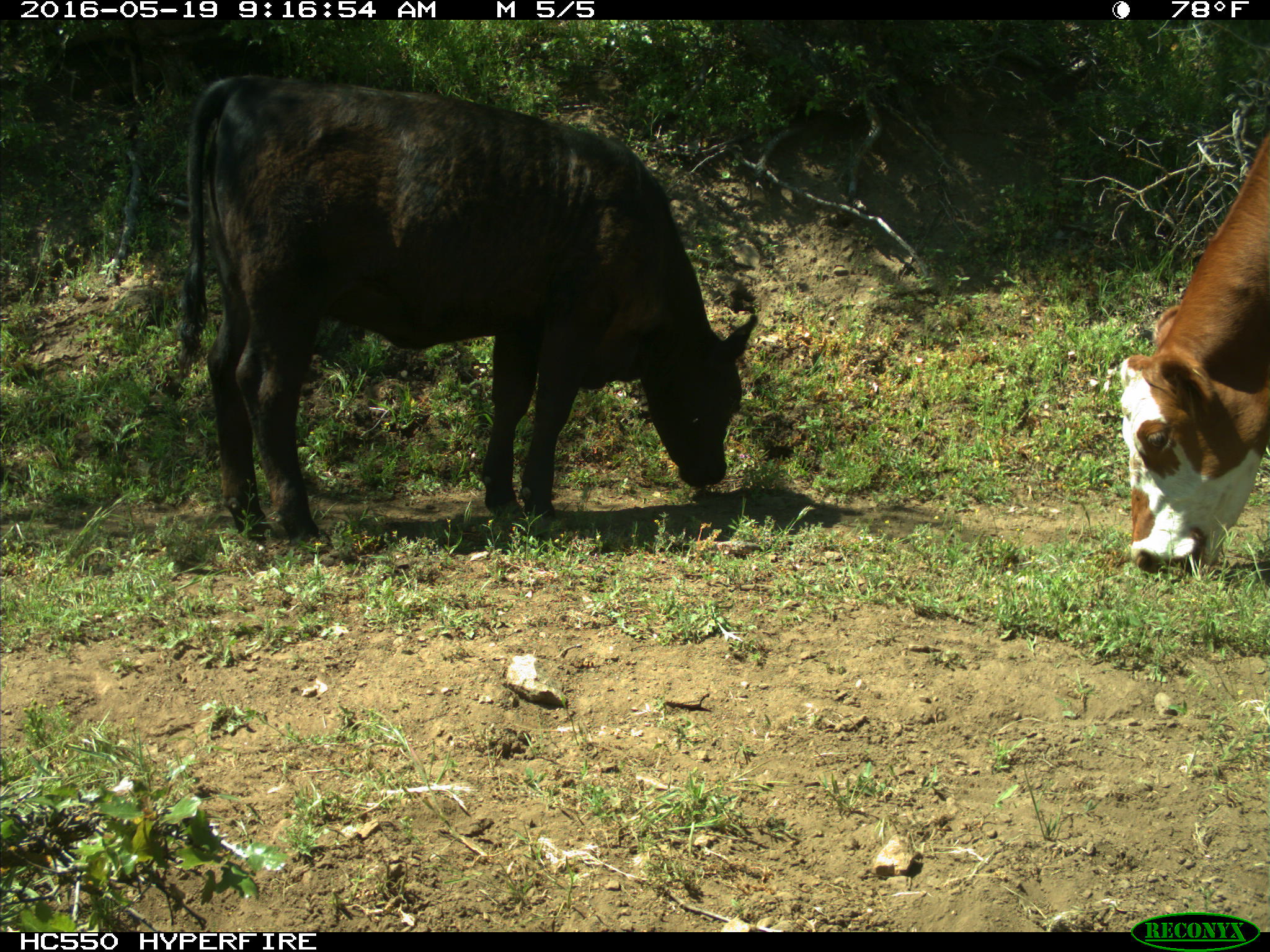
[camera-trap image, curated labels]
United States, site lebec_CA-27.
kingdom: Animalia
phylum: Chordata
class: Mammalia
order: Artiodactyla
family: Bovidae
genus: Bos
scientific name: Bos taurus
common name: domestic cow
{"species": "Bos taurus (domestic cow)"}